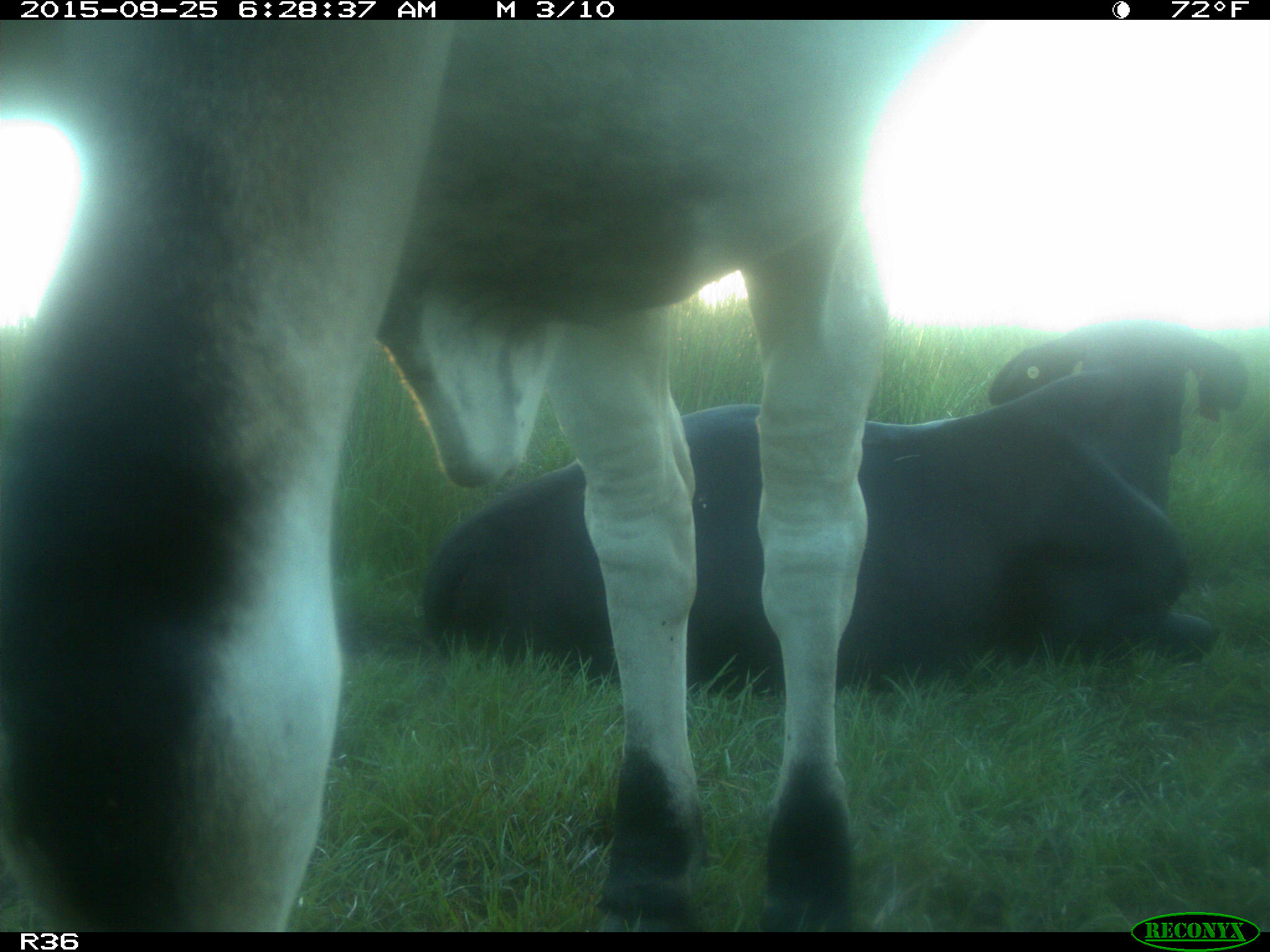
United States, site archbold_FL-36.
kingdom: Animalia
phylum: Chordata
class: Mammalia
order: Artiodactyla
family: Bovidae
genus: Bos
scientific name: Bos taurus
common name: domestic cow